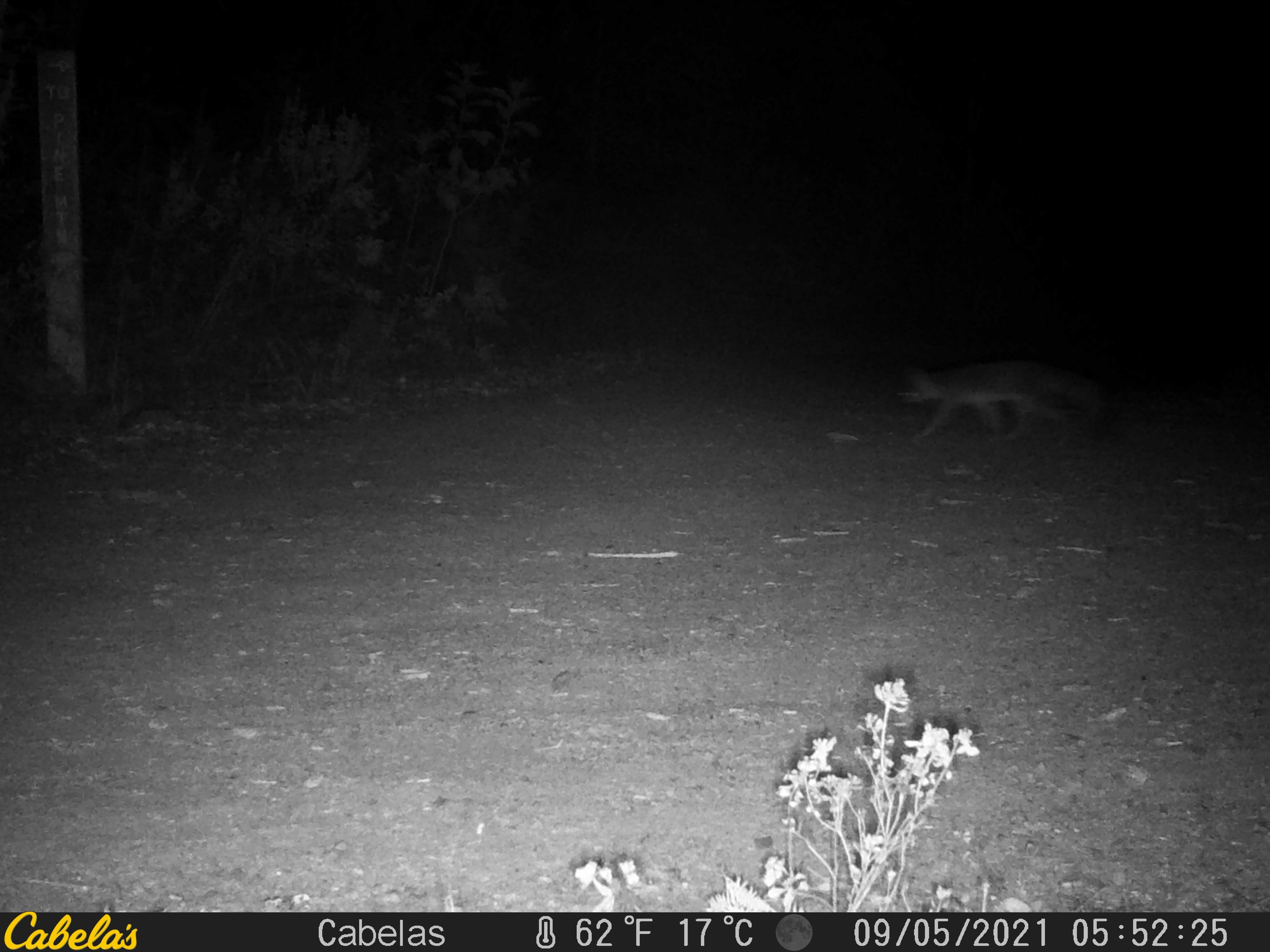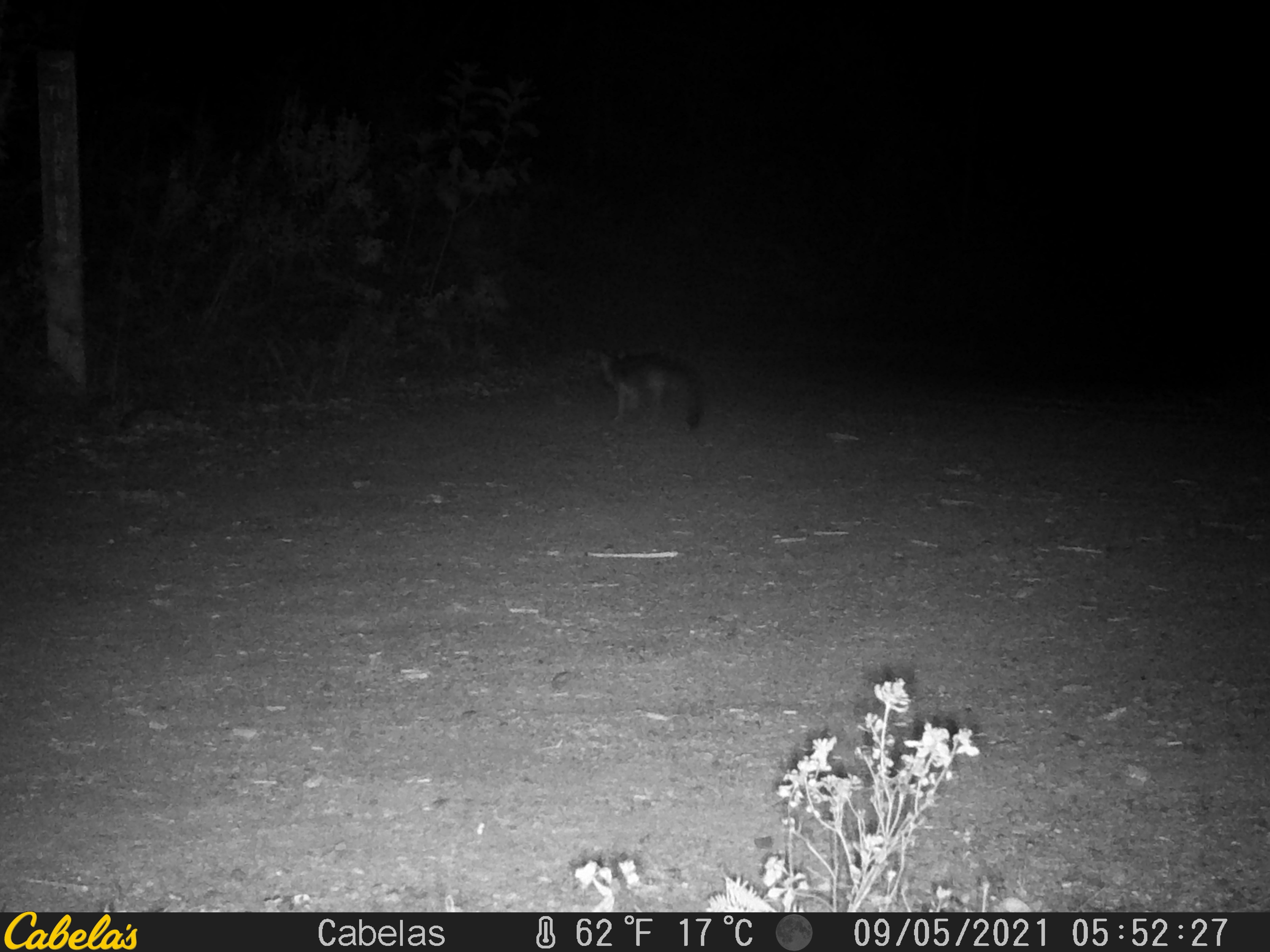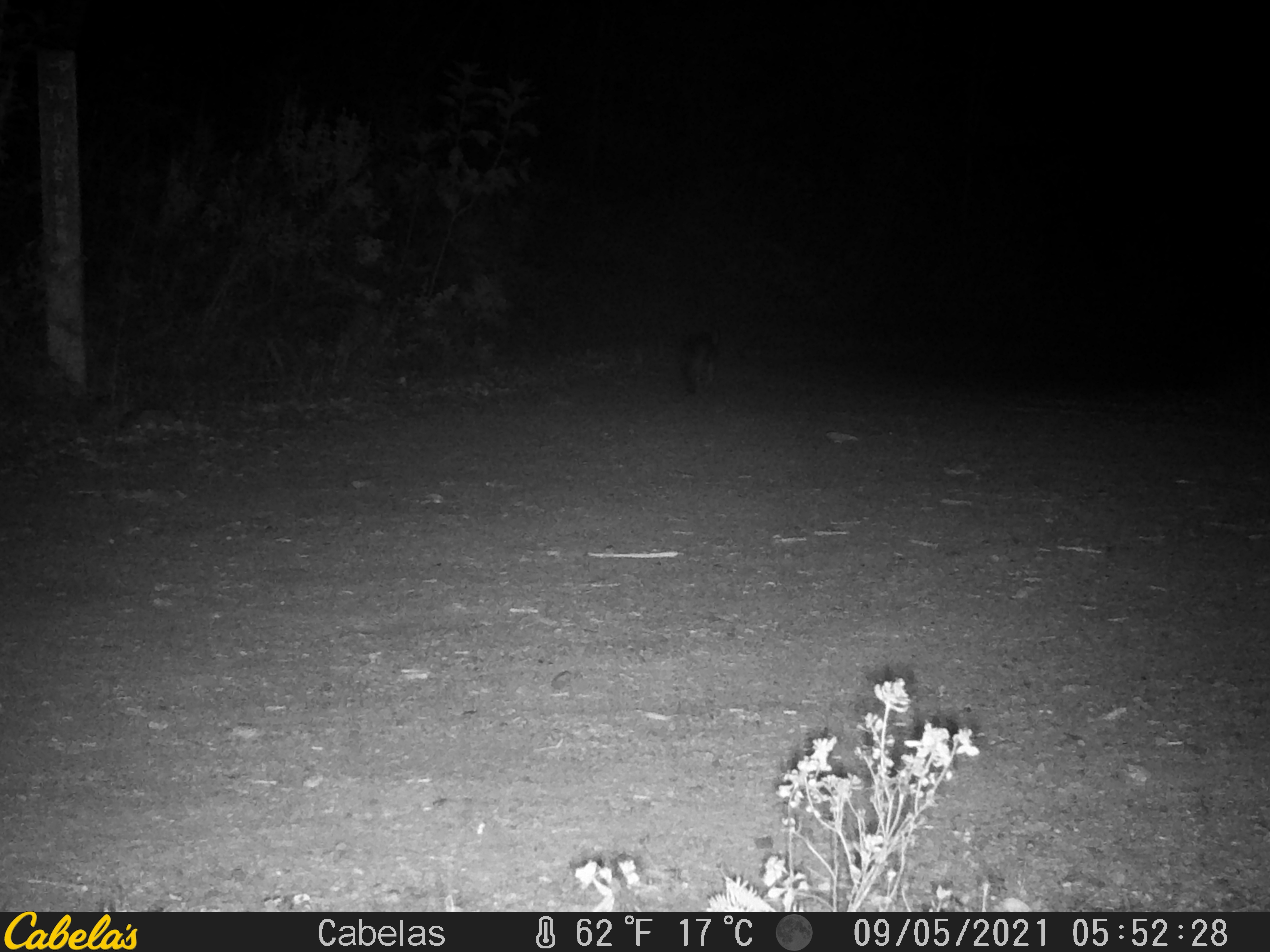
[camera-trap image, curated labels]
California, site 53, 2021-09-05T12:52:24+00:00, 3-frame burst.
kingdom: Animalia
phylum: Chordata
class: Mammalia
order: Carnivora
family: Canidae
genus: Urocyon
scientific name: Urocyon cinereoargenteus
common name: gray fox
Gray fox (Urocyon cinereoargenteus).